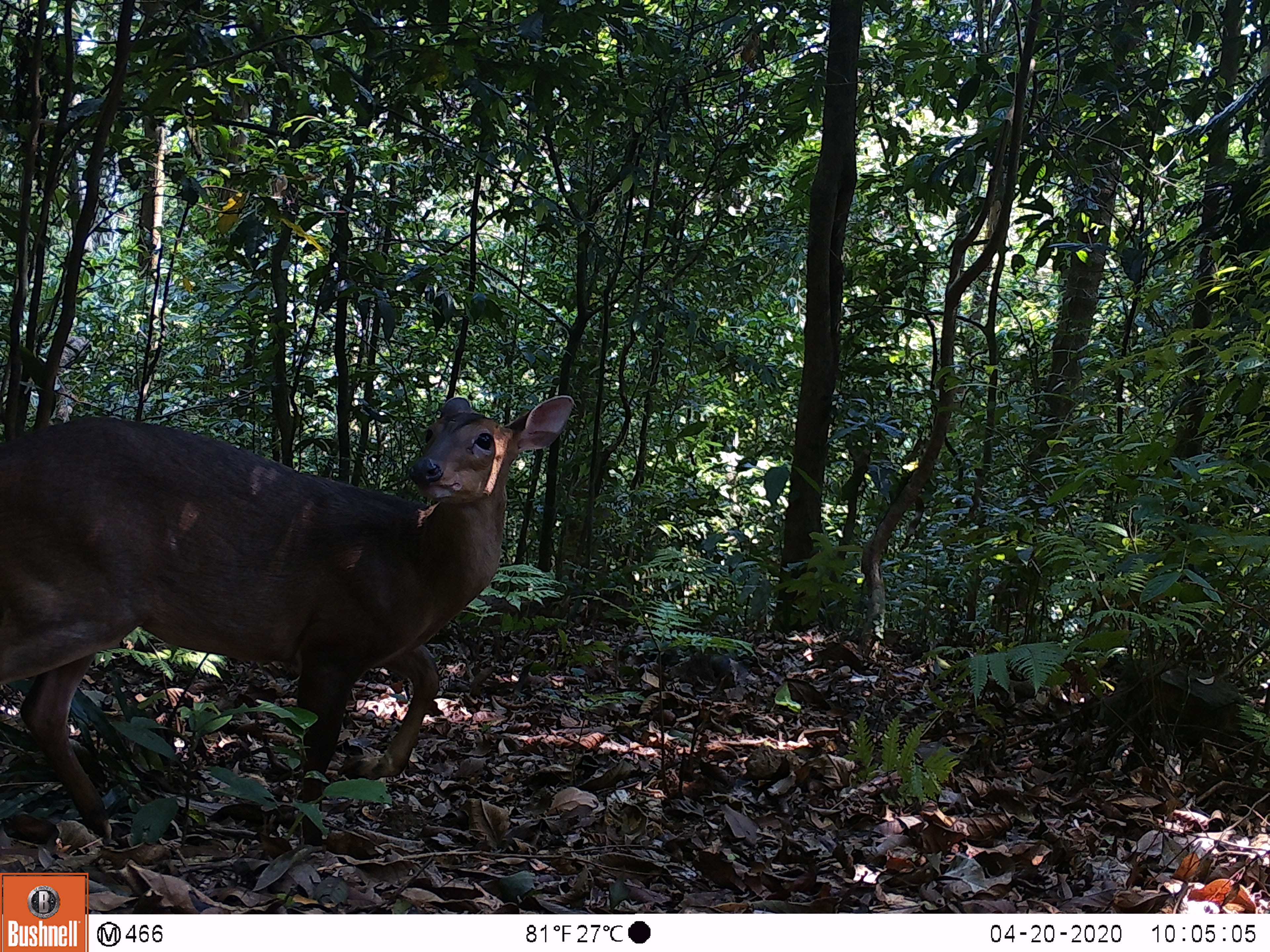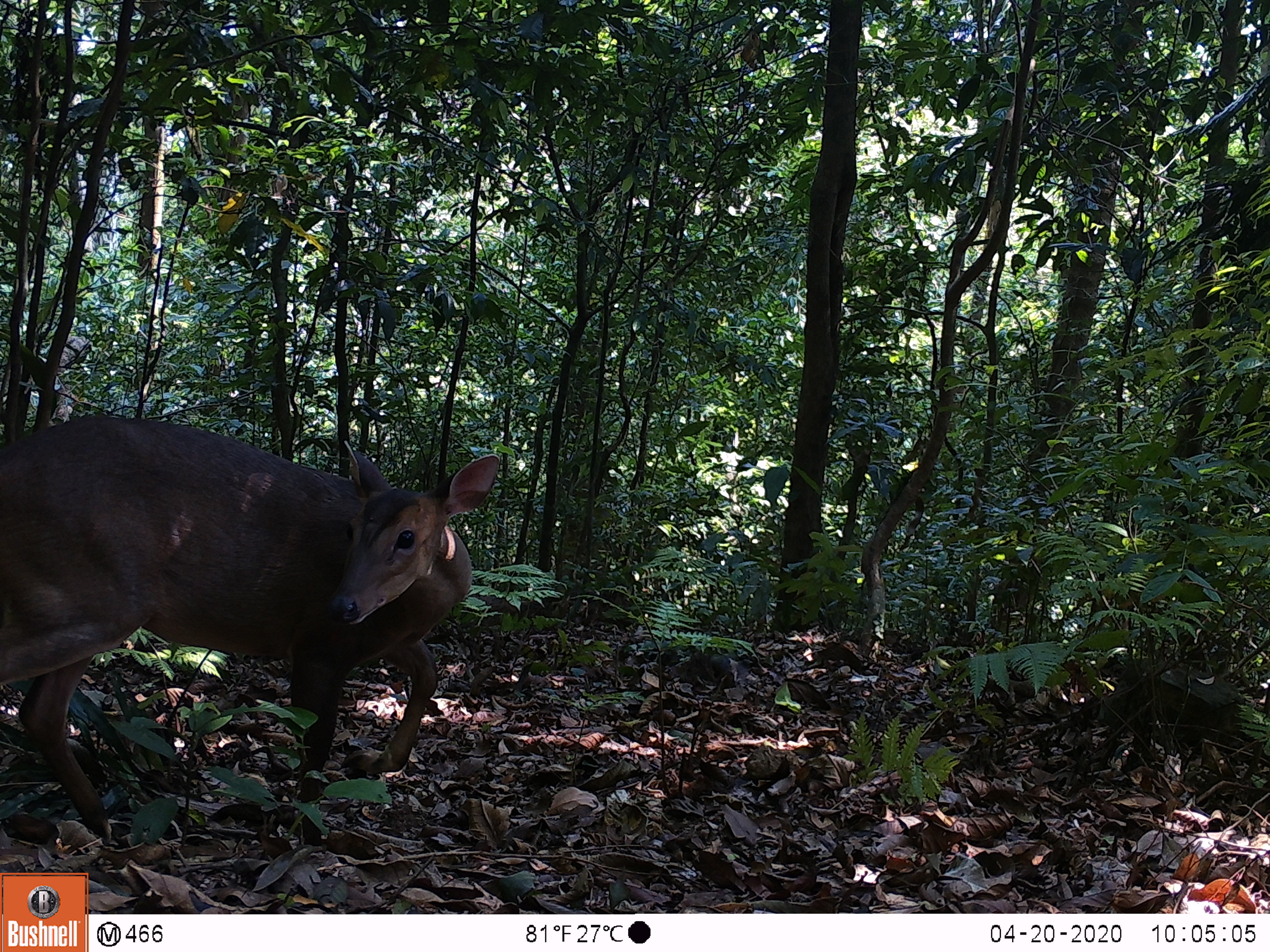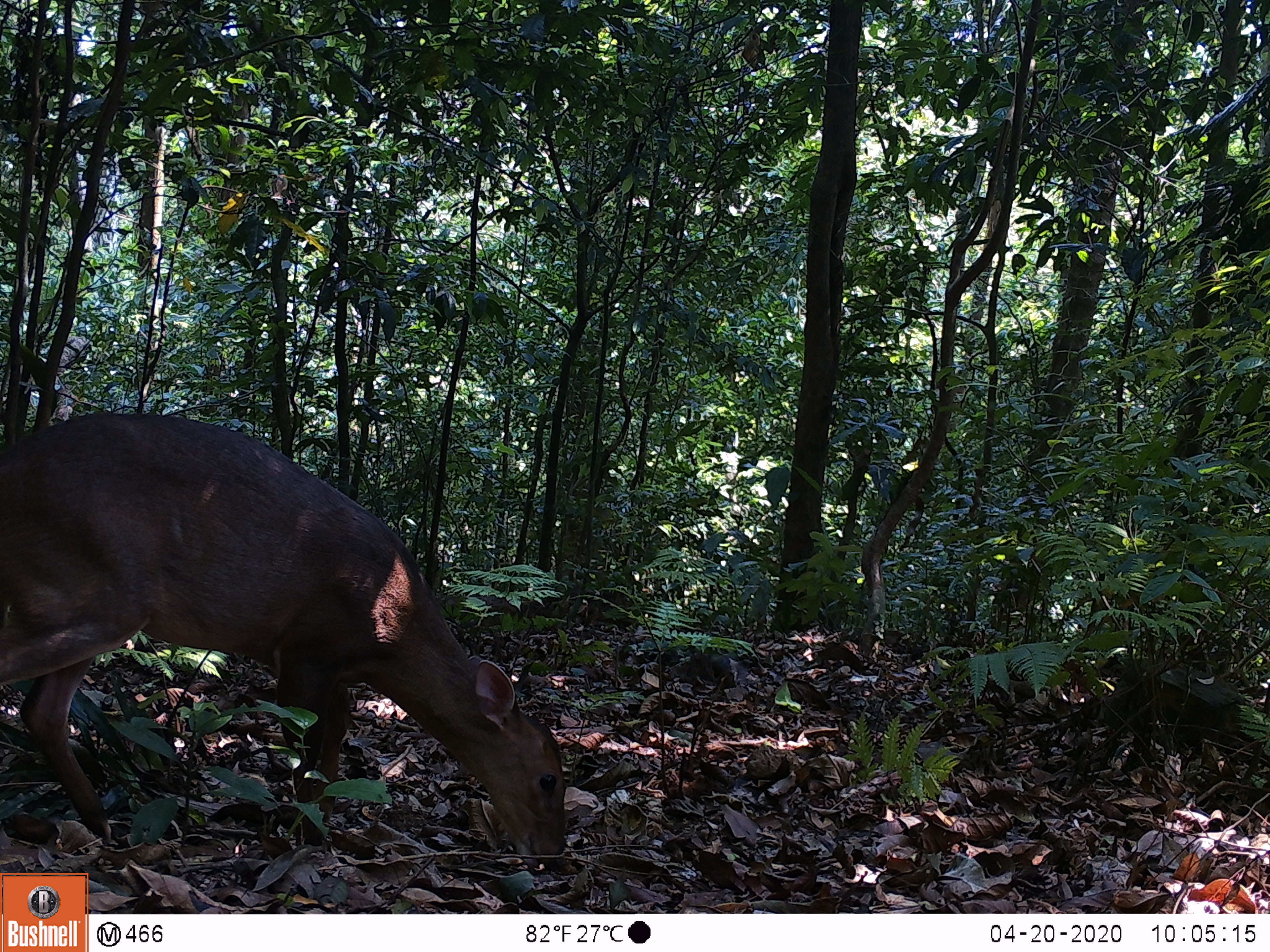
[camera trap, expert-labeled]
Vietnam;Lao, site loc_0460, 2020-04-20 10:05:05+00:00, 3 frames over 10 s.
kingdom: Animalia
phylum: Chordata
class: Mammalia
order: Artiodactyla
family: Cervidae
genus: Muntiacus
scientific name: Muntiacus vuquangensis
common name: large-antlered muntjac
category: large antlered muntjac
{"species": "large antlered muntjac (large-antlered muntjac) (Muntiacus vuquangensis)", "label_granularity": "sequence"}